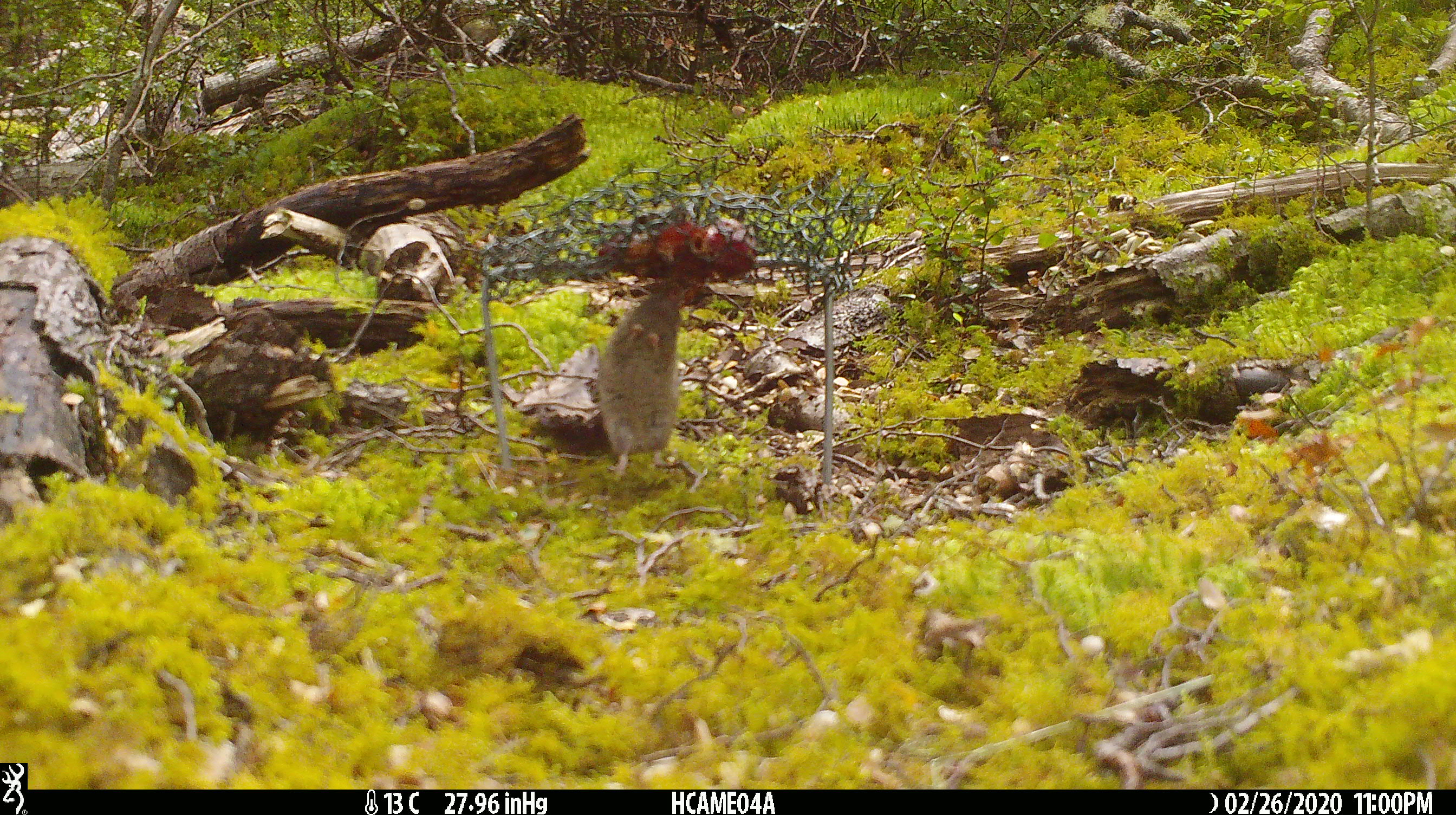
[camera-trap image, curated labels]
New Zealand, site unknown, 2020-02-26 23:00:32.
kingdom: Animalia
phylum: Chordata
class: Mammalia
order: Rodentia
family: Muridae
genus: Mus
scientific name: Mus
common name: mouse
Mouse (Mus).